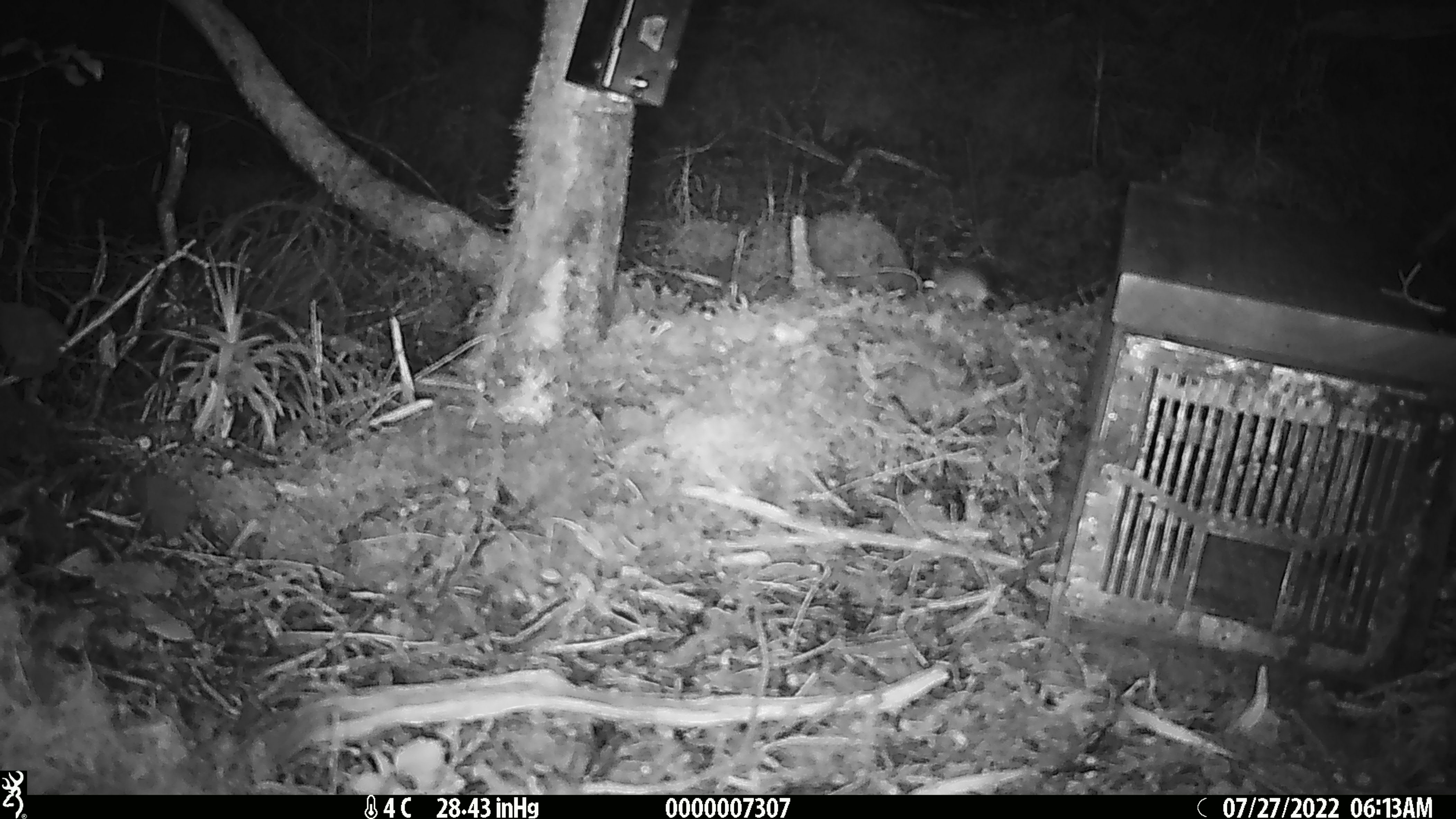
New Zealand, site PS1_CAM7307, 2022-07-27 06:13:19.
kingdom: Animalia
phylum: Chordata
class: Mammalia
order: Rodentia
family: Muridae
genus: Mus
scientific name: Mus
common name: mouse